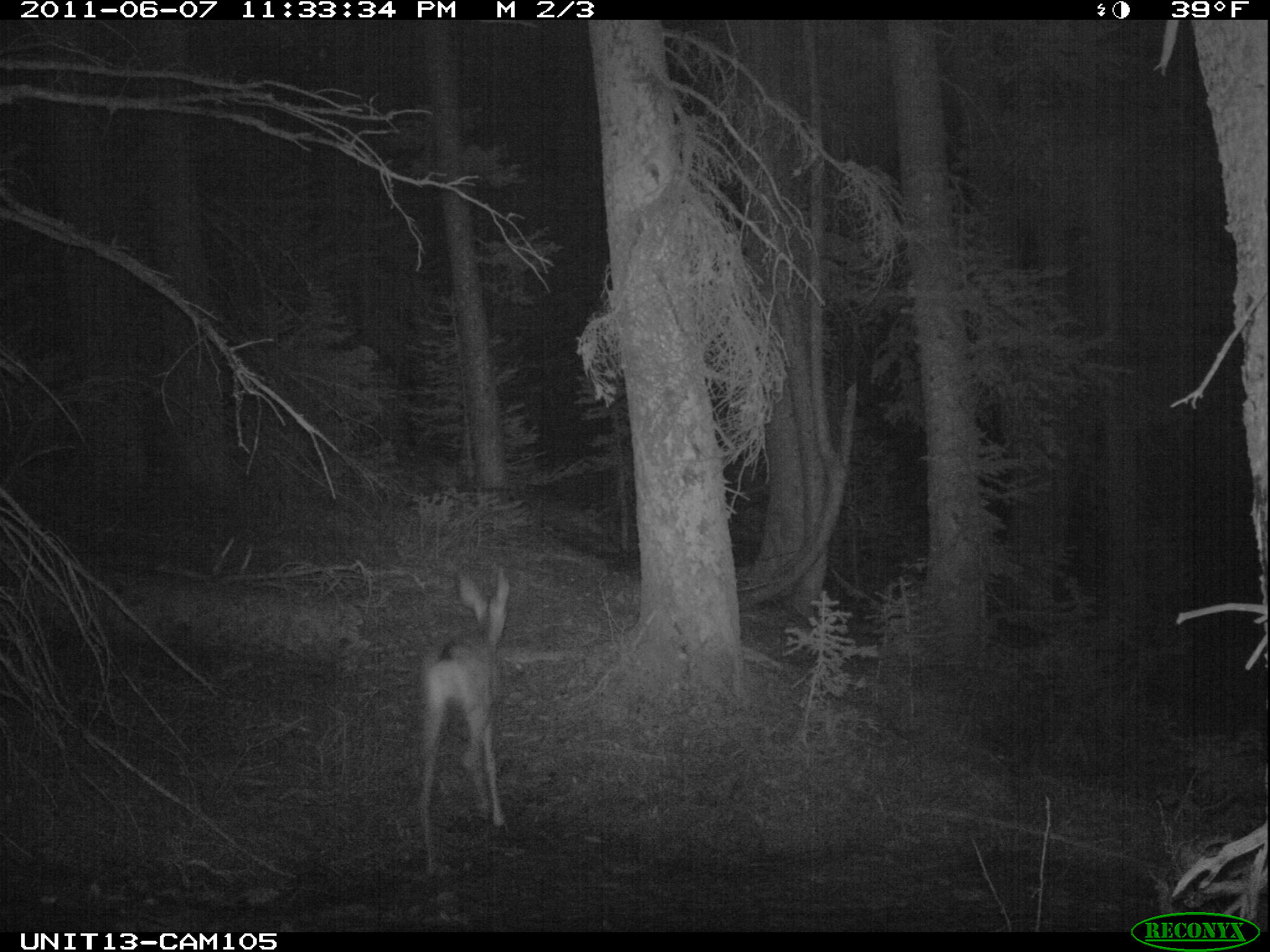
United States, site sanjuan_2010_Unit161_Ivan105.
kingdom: Animalia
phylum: Chordata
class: Mammalia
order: Artiodactyla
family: Cervidae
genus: Odocoileus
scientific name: Odocoileus hemionus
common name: mule deer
Odocoileus hemionus (mule deer).